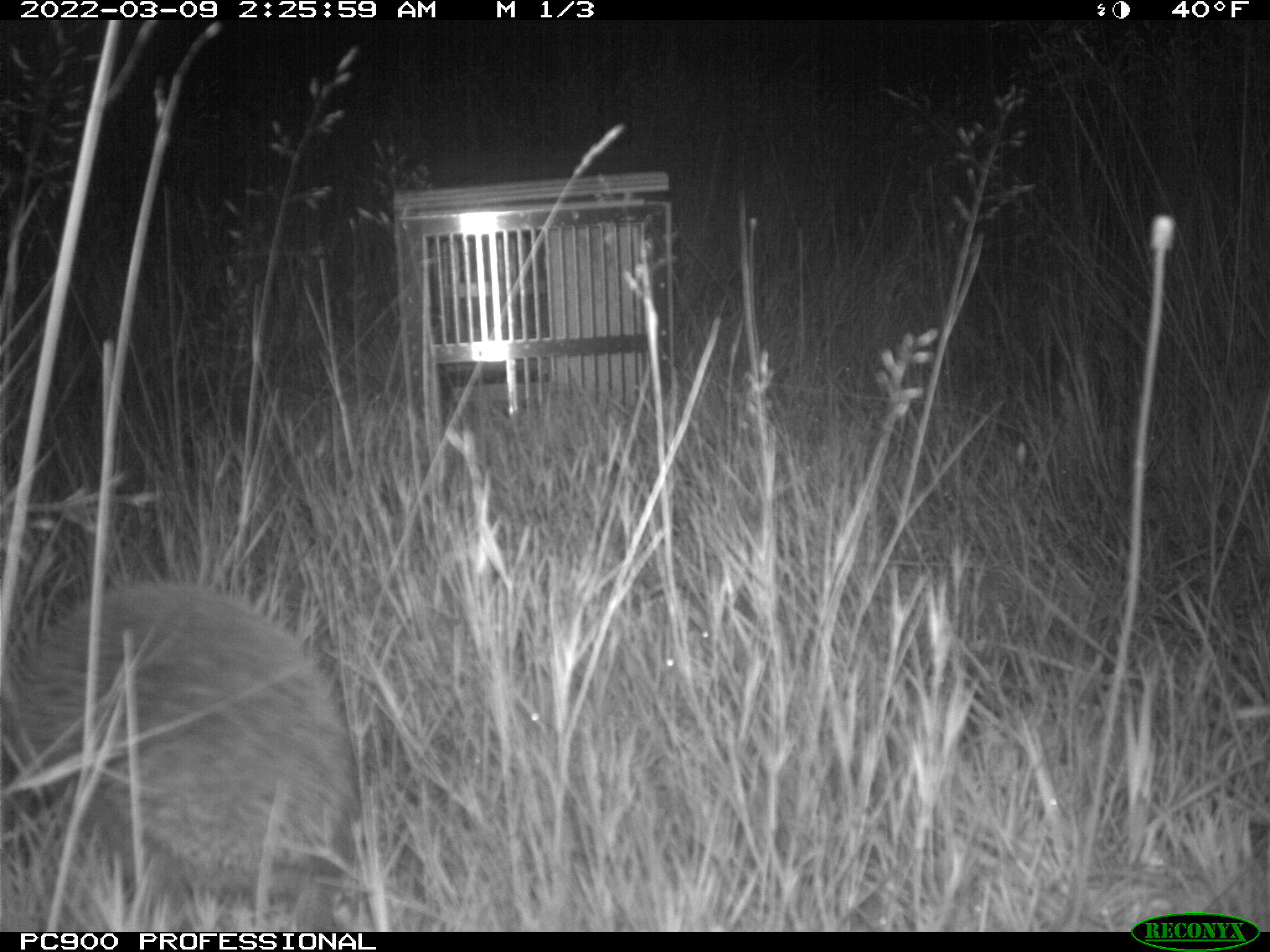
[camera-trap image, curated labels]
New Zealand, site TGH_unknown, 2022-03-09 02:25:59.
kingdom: Animalia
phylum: Chordata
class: Mammalia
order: Eulipotyphla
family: Erinaceidae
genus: Erinaceus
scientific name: Erinaceus europaeus europaeus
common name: european hedgehog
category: hedgehog